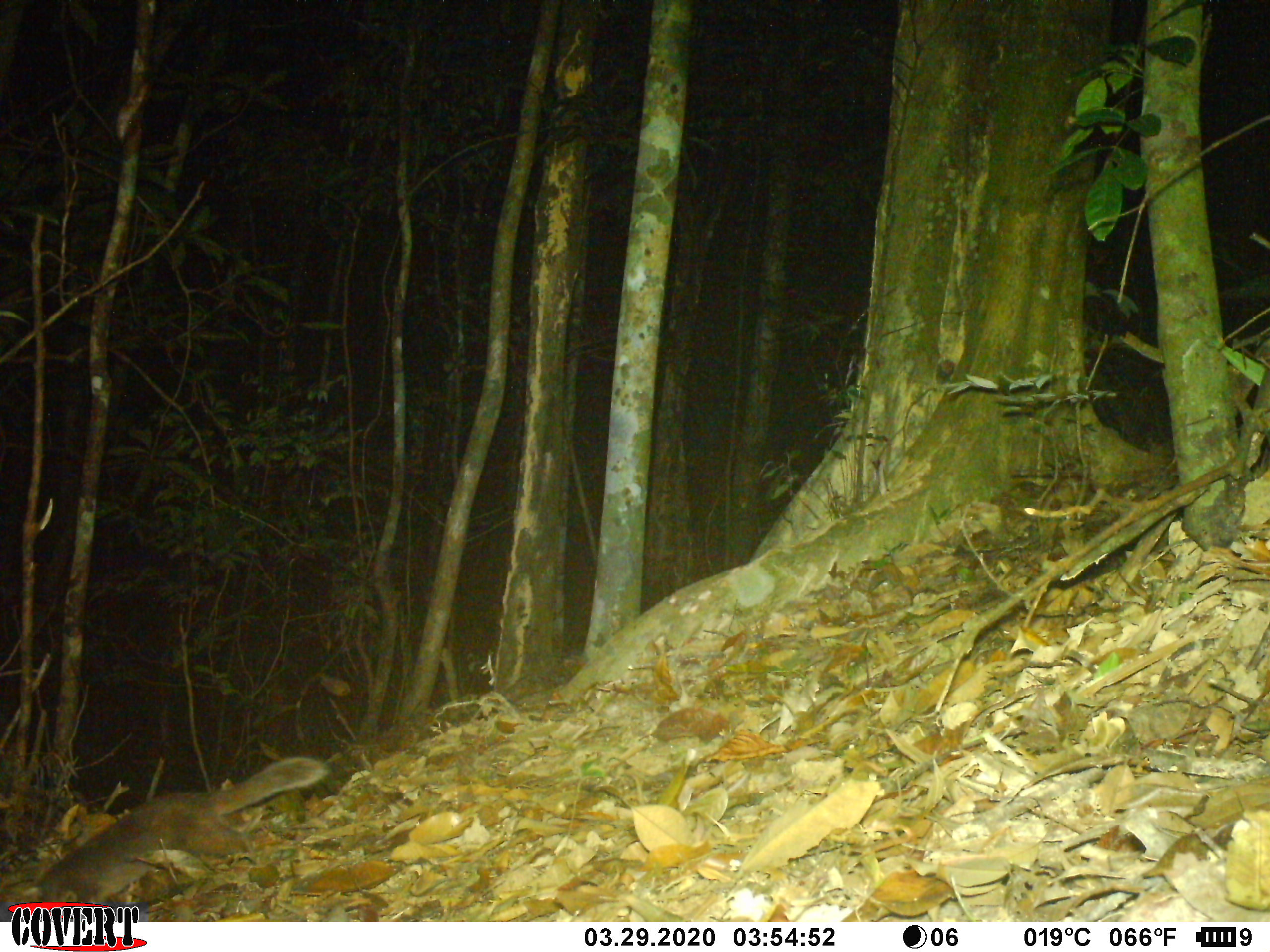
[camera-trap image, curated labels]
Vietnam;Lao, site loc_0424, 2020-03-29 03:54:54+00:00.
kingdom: Animalia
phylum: Chordata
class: Mammalia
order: Carnivora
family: Mustelidae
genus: Melogale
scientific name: Melogale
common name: ferret badger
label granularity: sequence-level